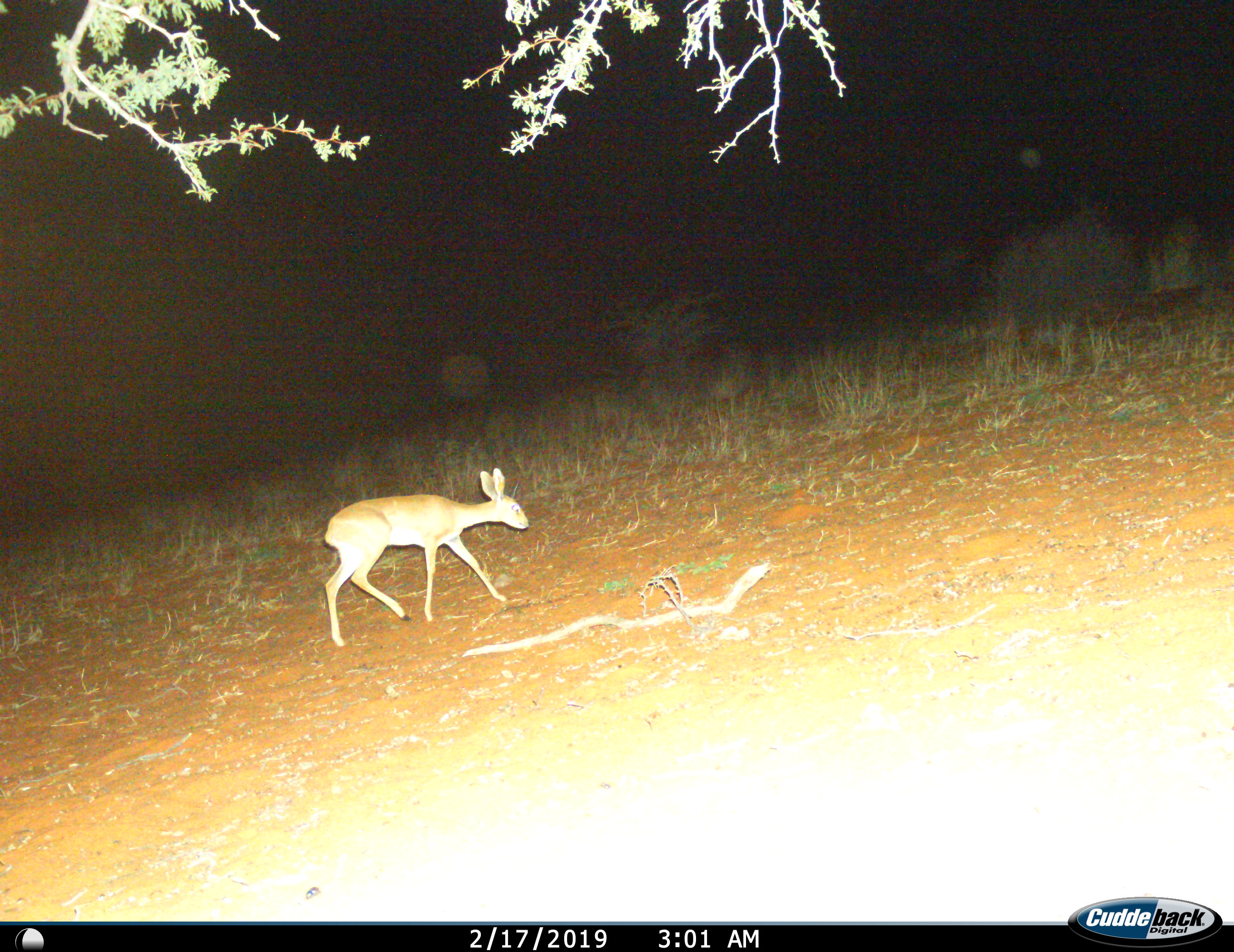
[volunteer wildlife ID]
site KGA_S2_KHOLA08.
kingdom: Animalia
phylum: Chordata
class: Mammalia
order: Artiodactyla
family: Bovidae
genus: Raphicerus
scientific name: Raphicerus campestris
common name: steenbok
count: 1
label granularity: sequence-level